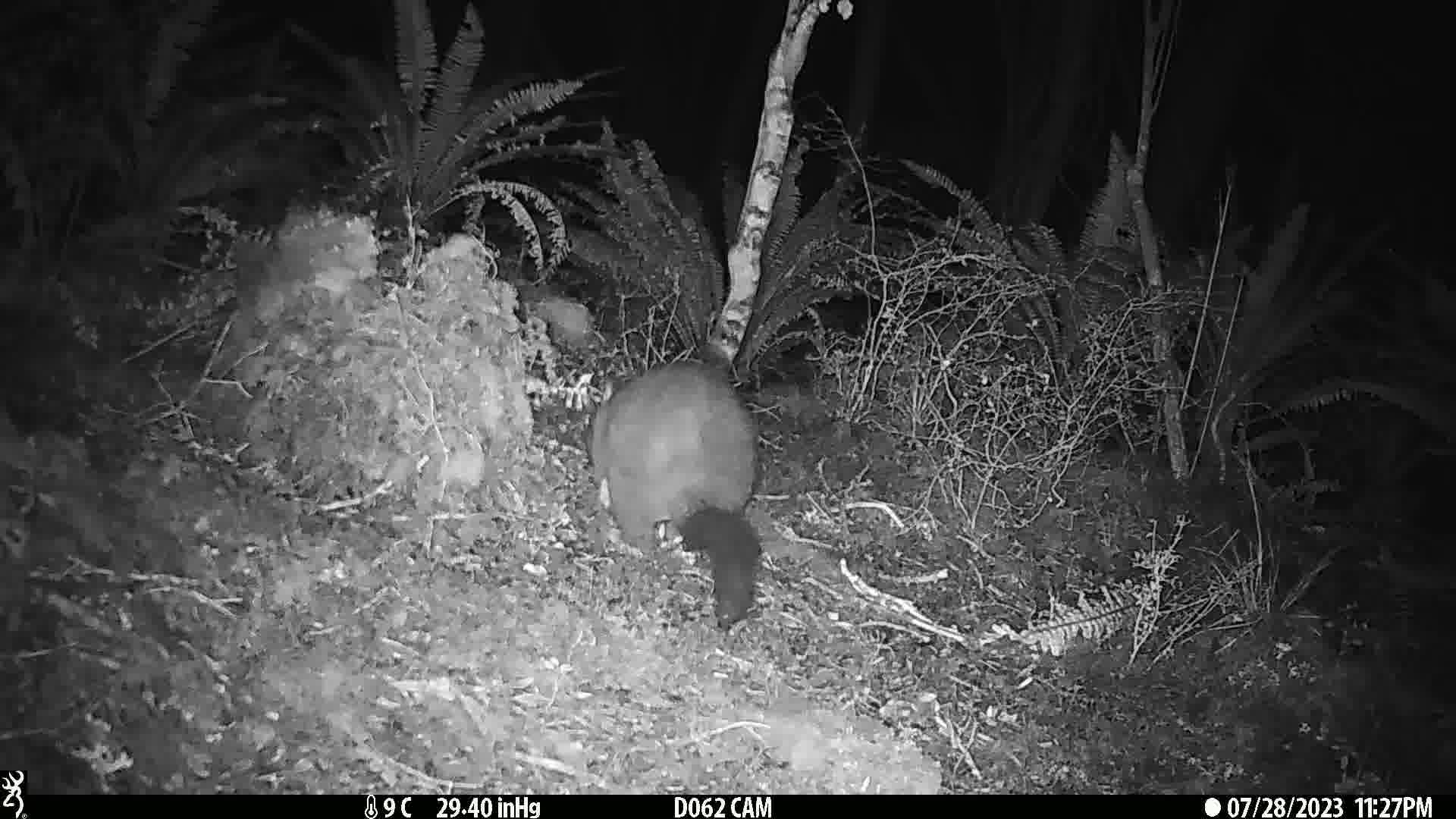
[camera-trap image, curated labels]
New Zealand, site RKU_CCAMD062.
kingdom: Animalia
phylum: Chordata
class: Mammalia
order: Diprotodontia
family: Phalangeridae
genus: Trichosurus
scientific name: Trichosurus vulpecula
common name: common brushtail possum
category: possum